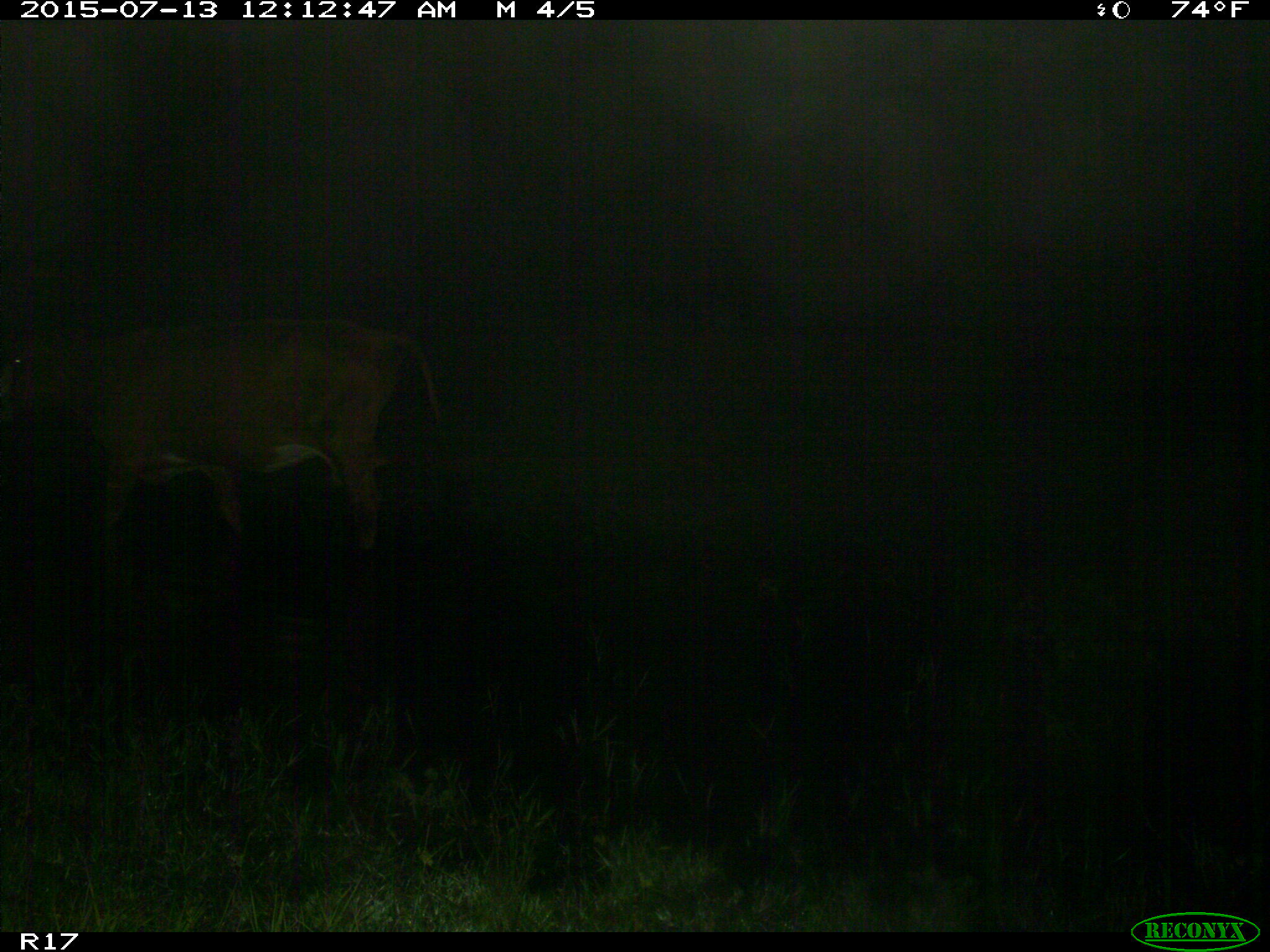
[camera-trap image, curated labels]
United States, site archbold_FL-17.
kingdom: Animalia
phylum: Chordata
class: Mammalia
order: Artiodactyla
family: Bovidae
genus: Bos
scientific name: Bos taurus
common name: domestic cow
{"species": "Bos taurus (domestic cow)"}